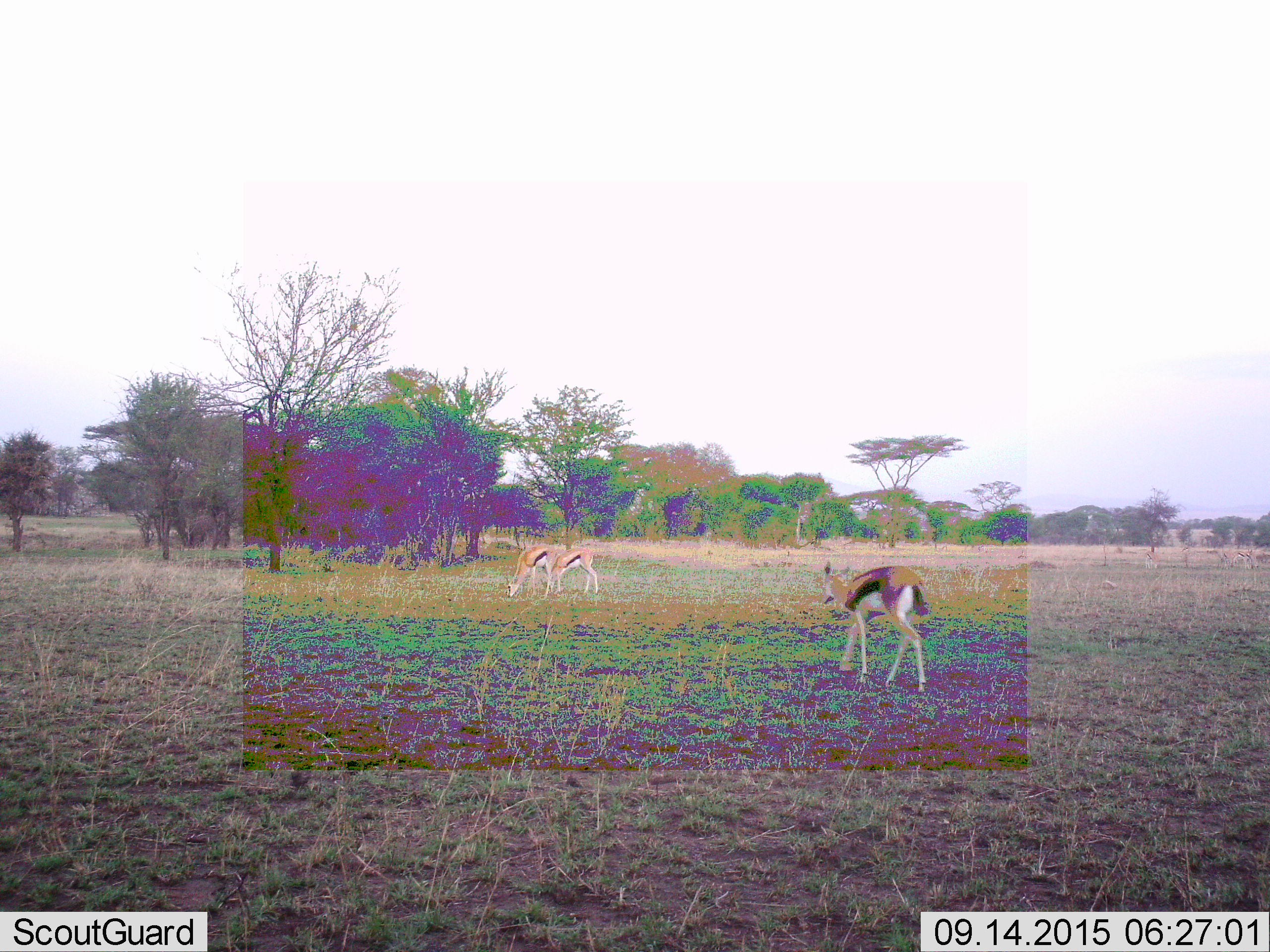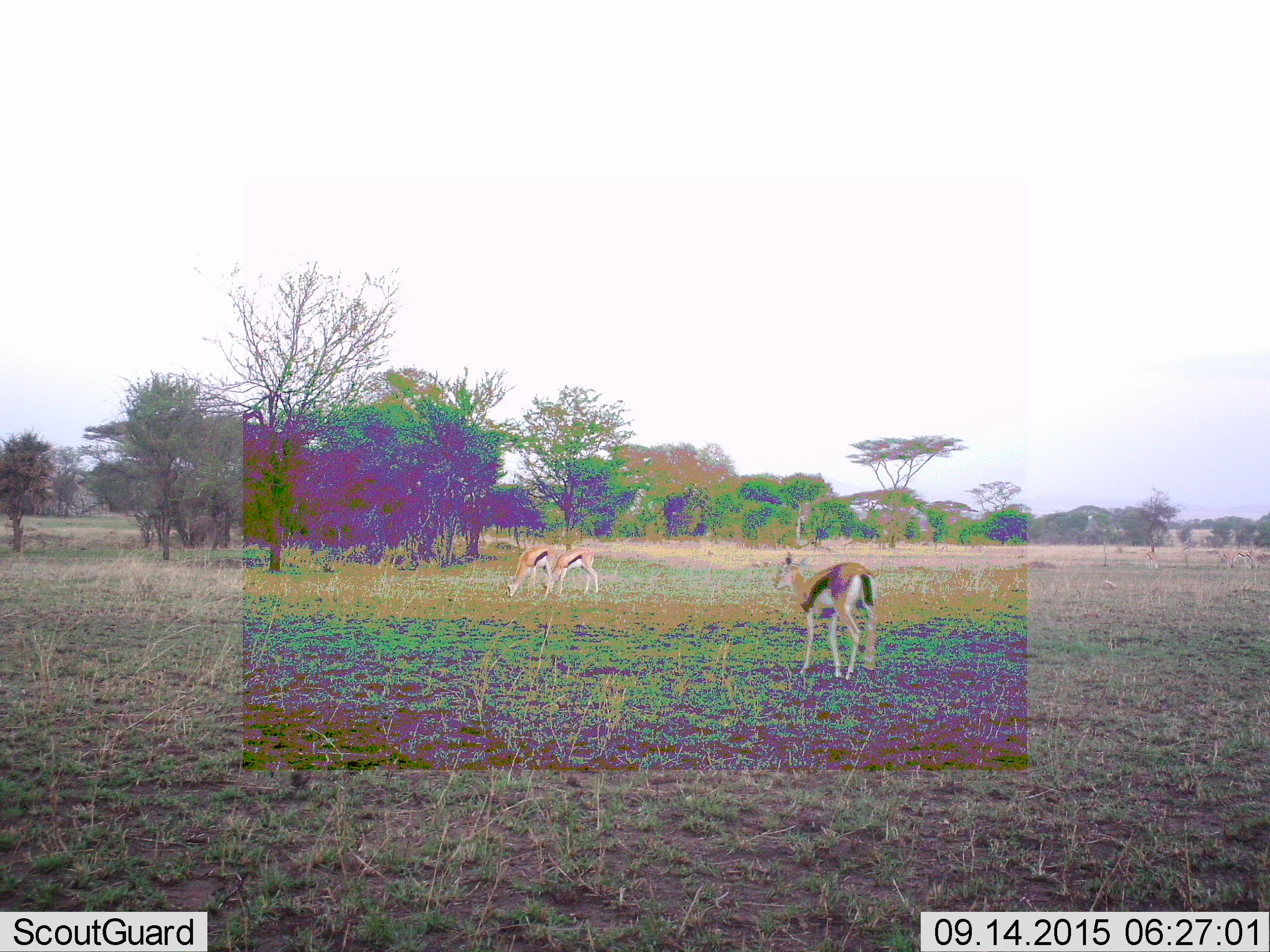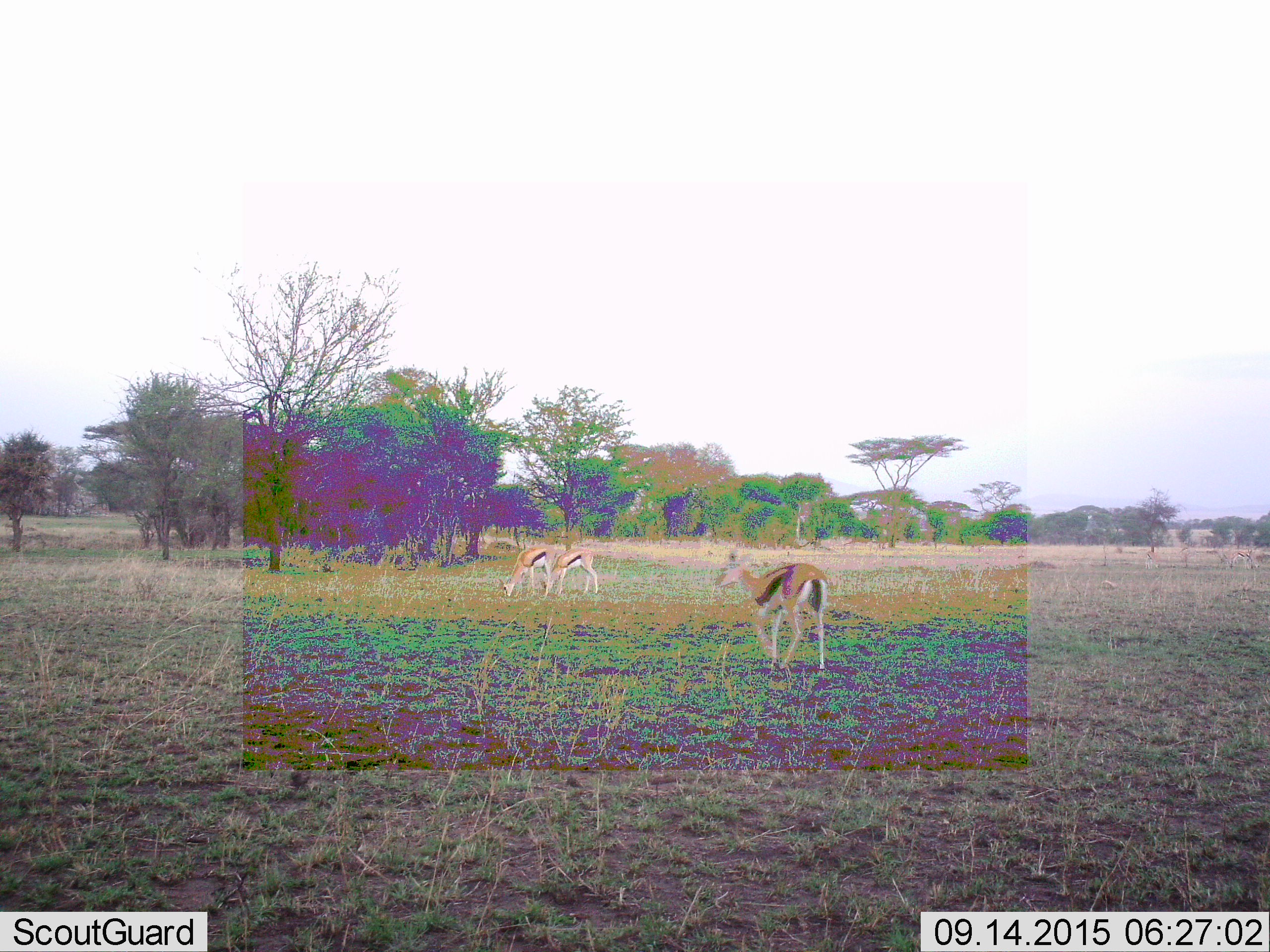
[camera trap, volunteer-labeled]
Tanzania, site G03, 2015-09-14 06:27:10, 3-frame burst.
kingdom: Animalia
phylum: Chordata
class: Mammalia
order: Artiodactyla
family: Bovidae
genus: Eudorcas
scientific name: Eudorcas thomsonii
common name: thomson's gazelle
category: gazellethomsons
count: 4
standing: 37%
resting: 0%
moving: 63%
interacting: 5%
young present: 11%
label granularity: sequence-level